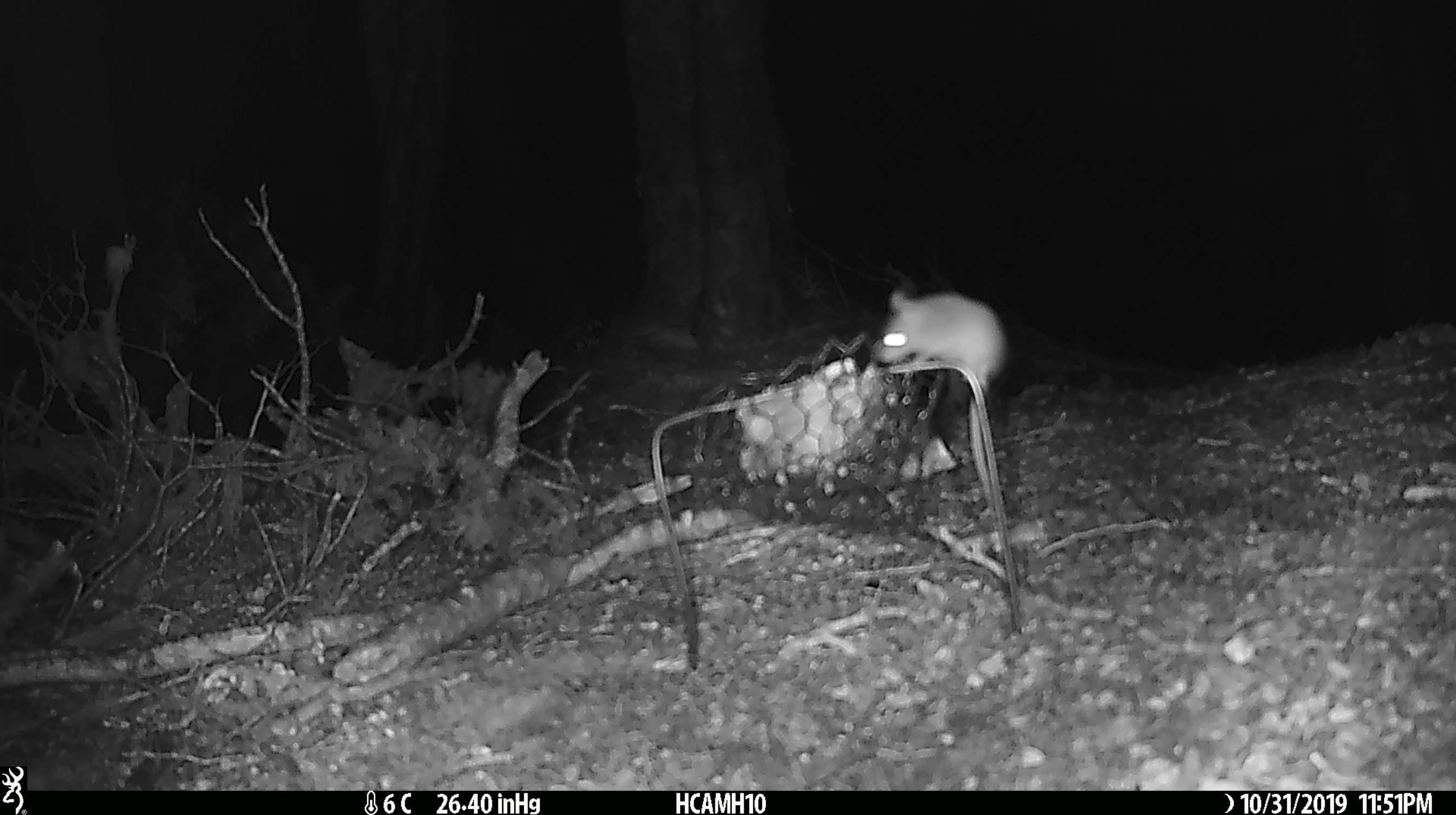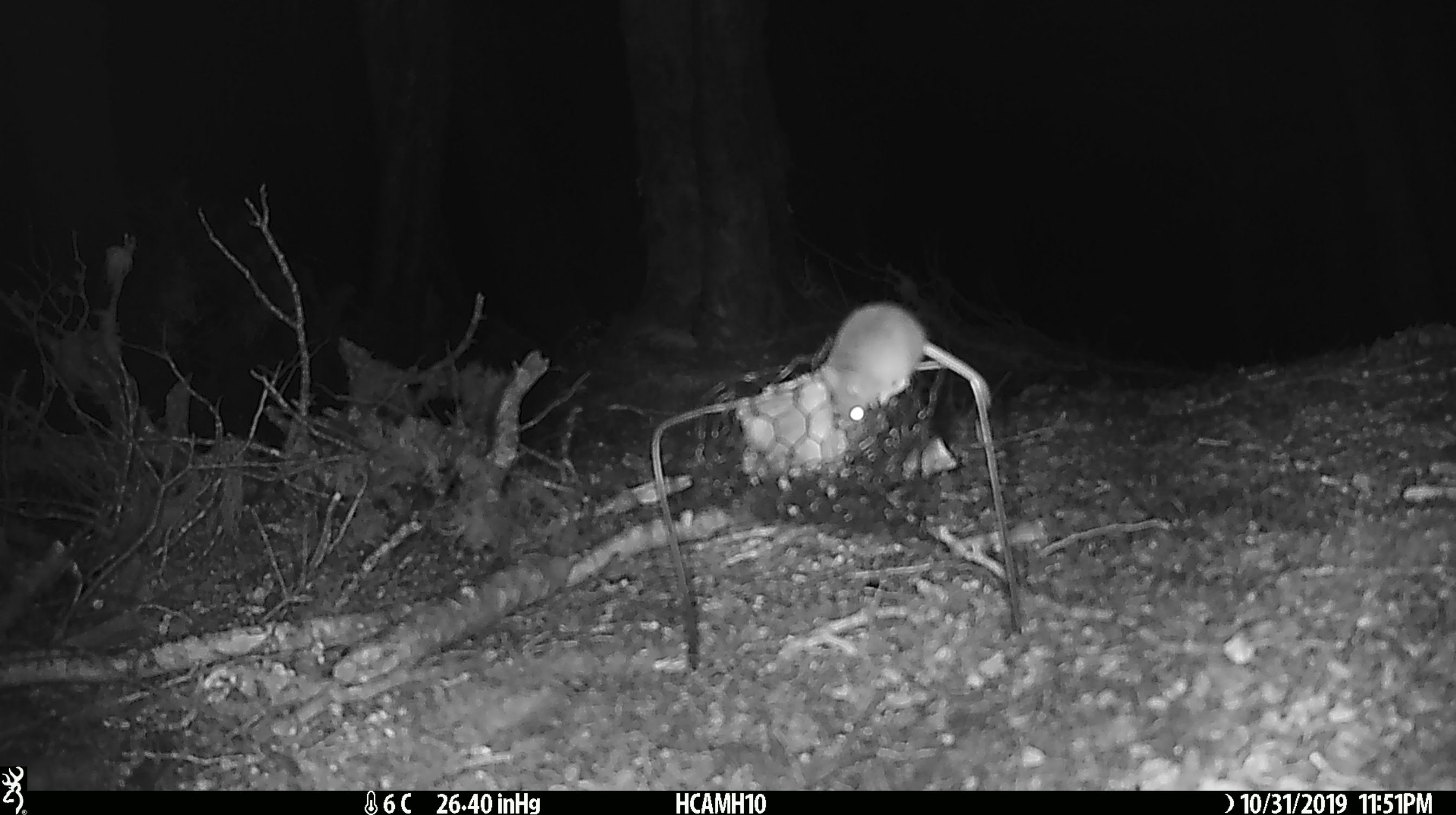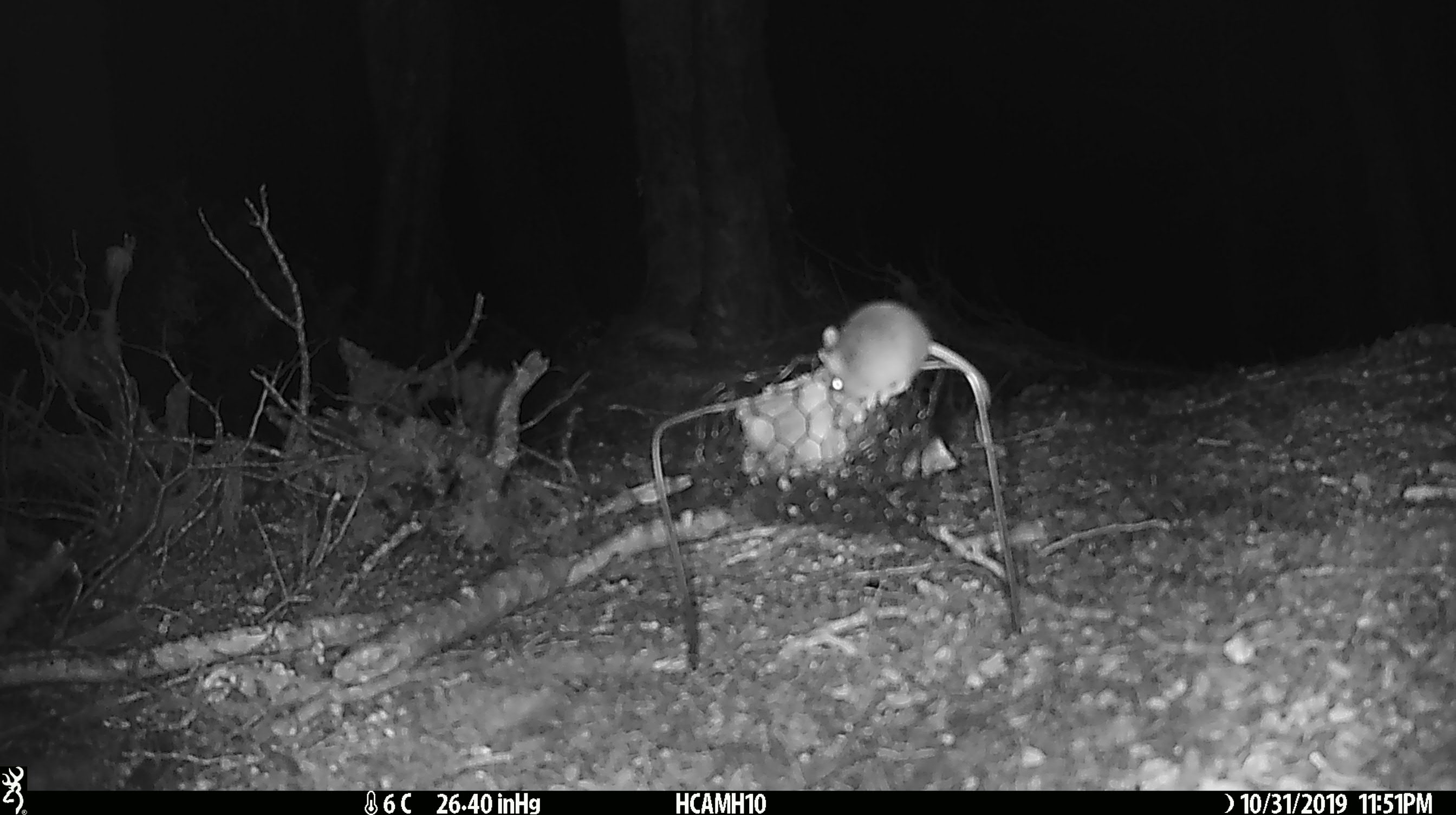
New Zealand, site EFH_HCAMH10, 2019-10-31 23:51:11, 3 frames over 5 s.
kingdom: Animalia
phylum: Chordata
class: Mammalia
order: Rodentia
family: Muridae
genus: Mus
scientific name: Mus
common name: mouse